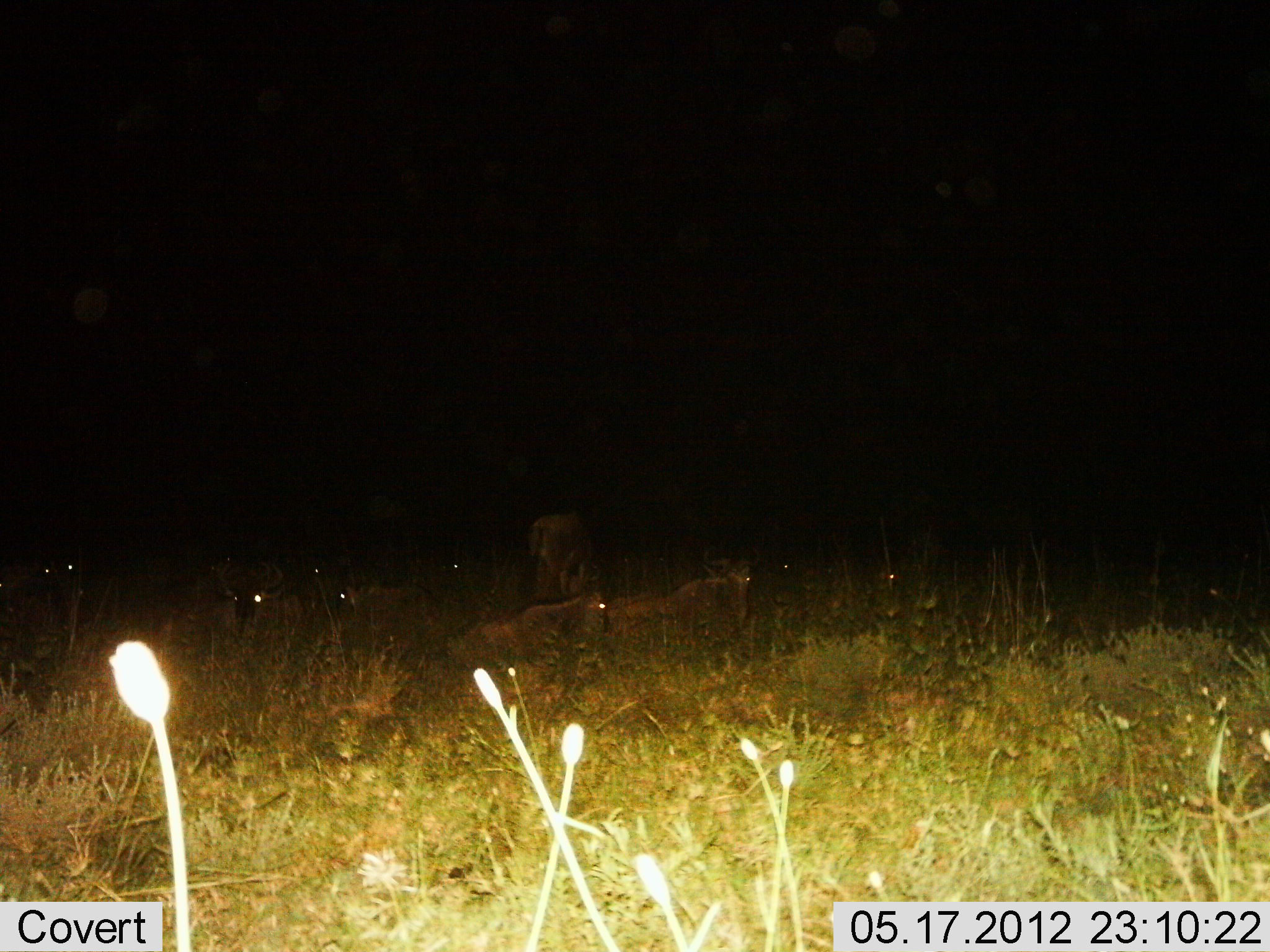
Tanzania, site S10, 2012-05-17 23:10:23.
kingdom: Animalia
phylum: Chordata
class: Mammalia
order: Artiodactyla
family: Bovidae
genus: Connochaetes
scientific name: Connochaetes taurinus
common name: blue wildebeest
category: wildebeest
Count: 10.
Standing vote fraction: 30%.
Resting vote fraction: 100%.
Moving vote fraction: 0%.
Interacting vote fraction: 0%.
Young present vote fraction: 0%.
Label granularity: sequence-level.